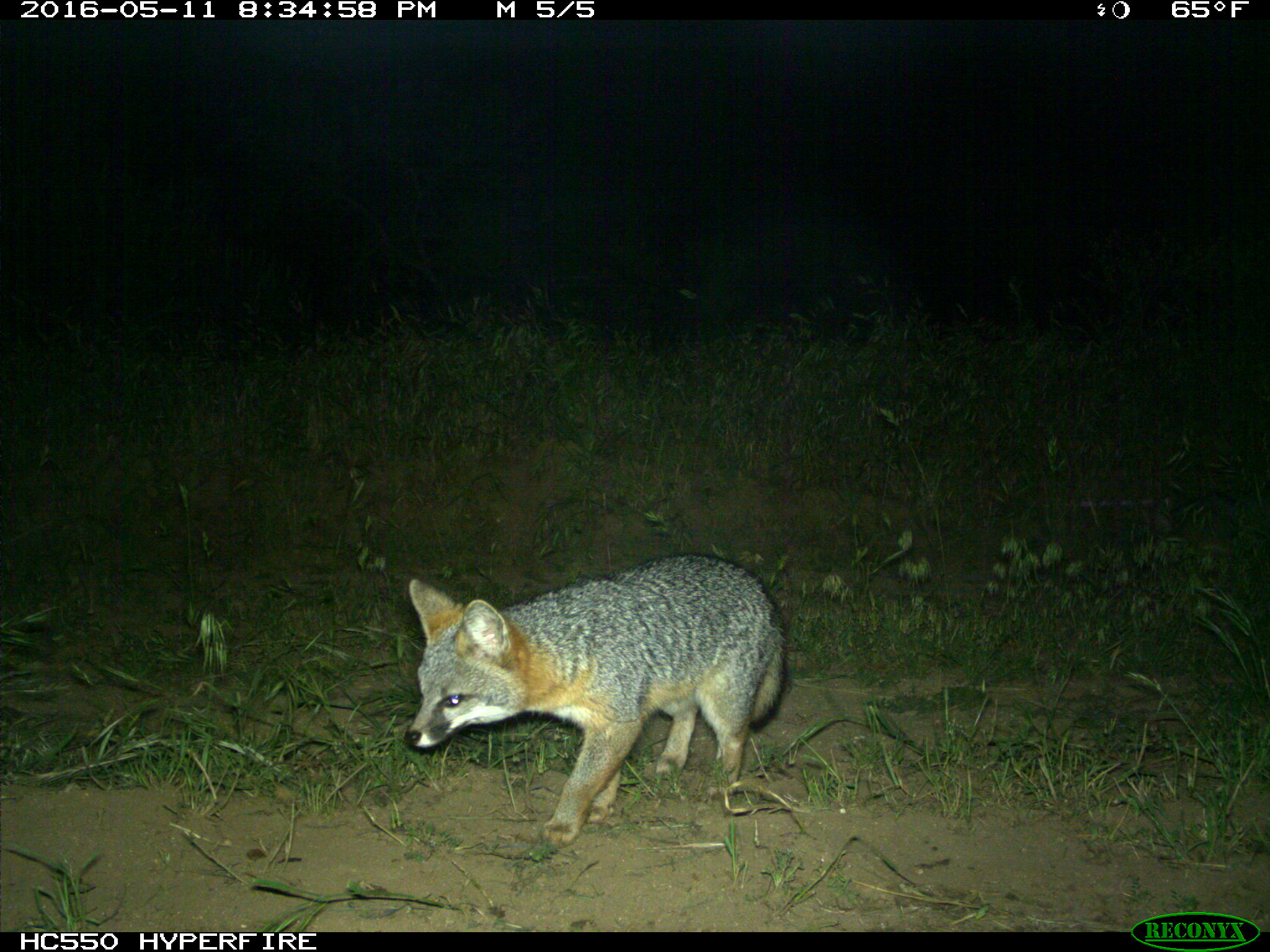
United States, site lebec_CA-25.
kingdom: Animalia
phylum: Chordata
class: Mammalia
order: Carnivora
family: Canidae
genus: Urocyon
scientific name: Urocyon cinereoargenteus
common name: gray fox